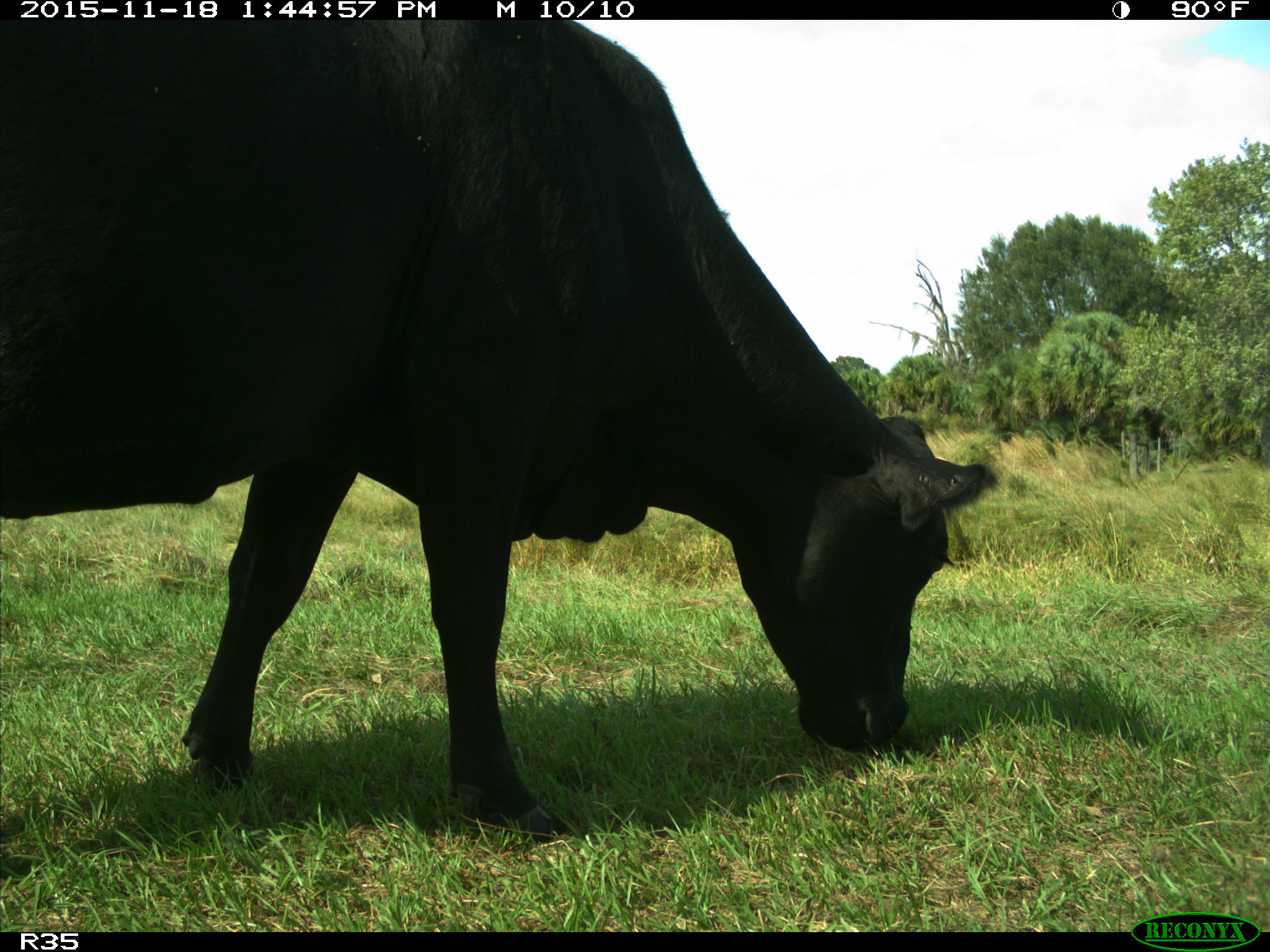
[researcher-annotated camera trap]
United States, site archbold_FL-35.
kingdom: Animalia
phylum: Chordata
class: Mammalia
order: Artiodactyla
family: Bovidae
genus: Bos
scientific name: Bos taurus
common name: domestic cow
Bos taurus (domestic cow).